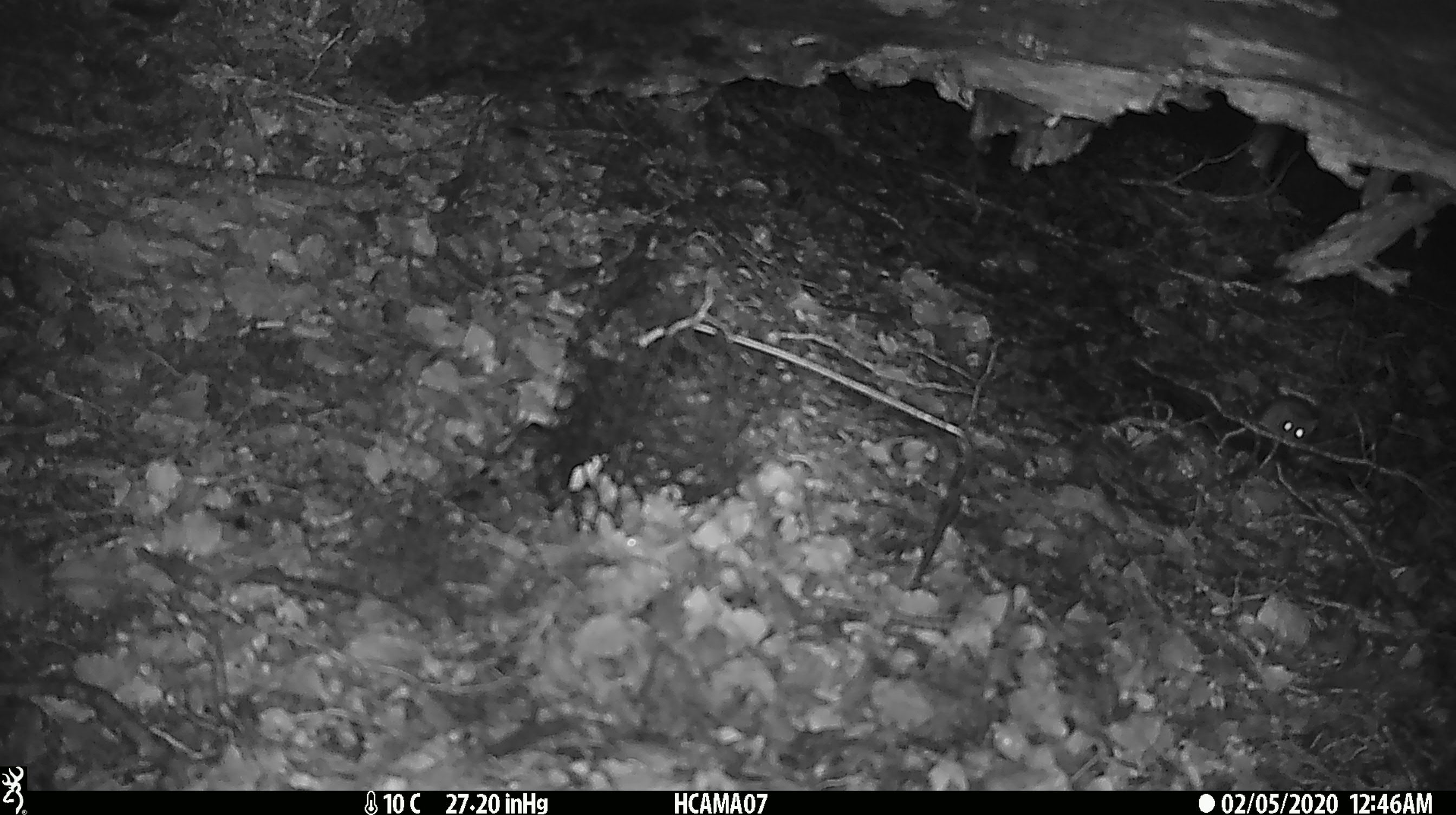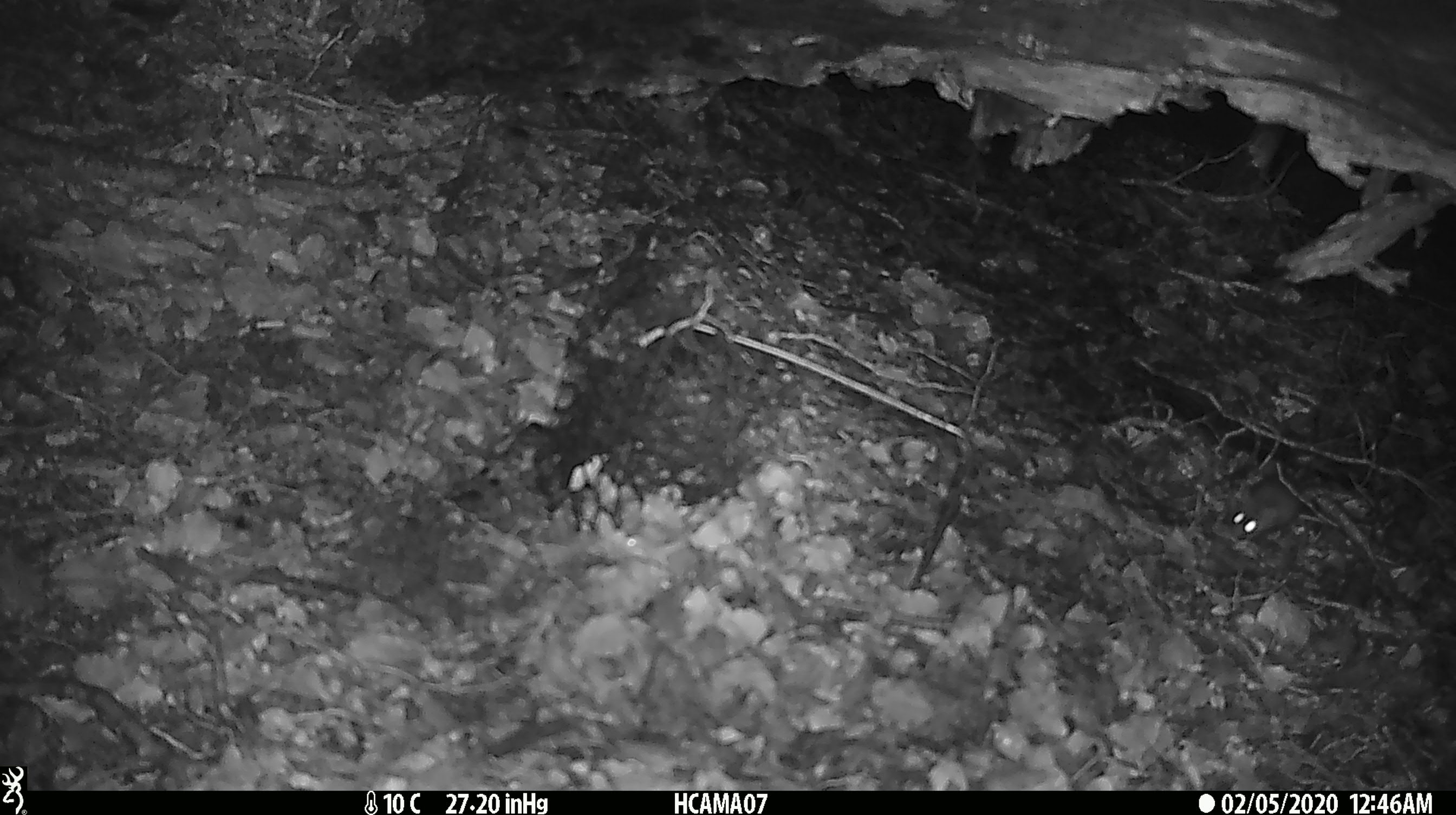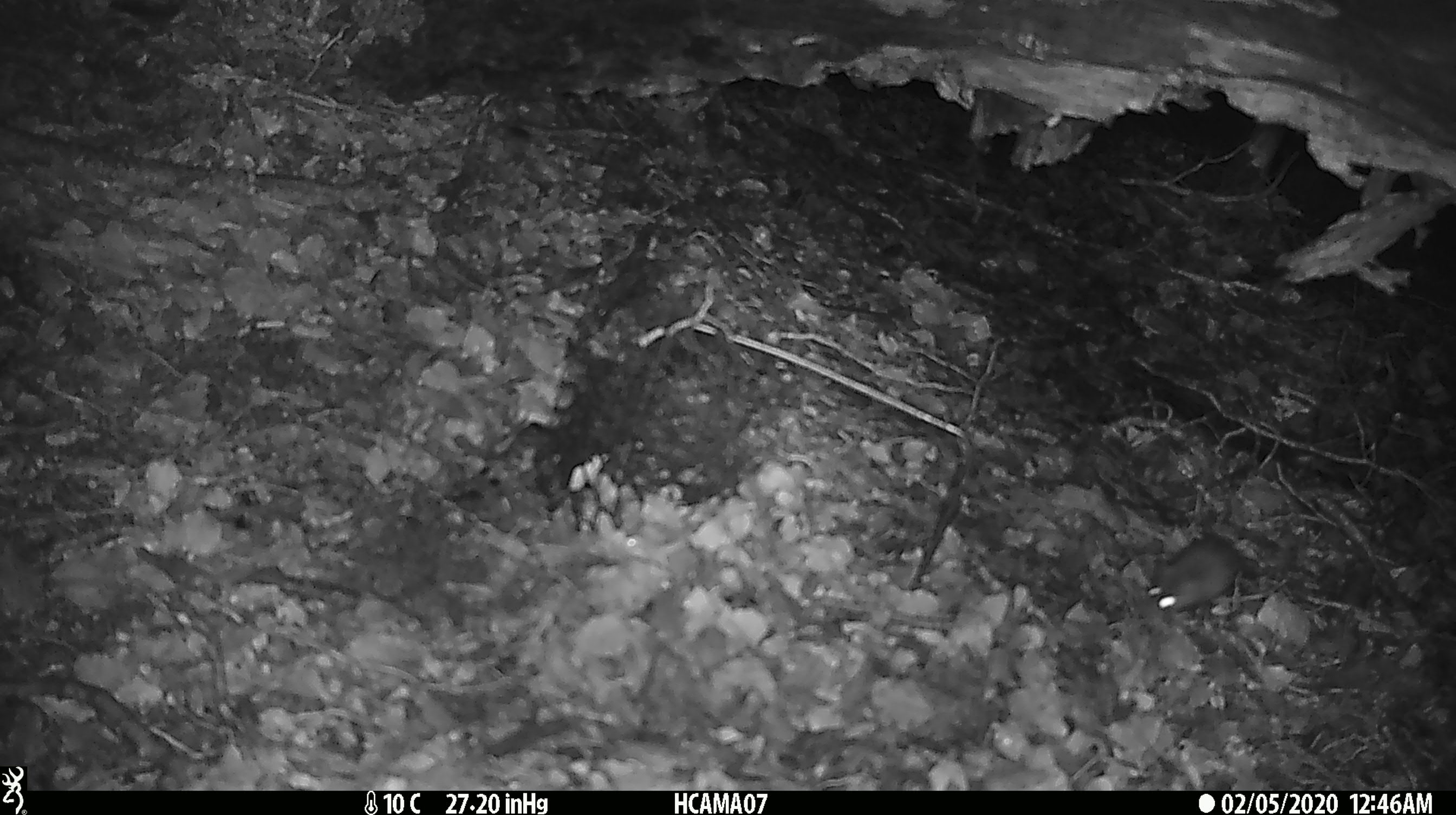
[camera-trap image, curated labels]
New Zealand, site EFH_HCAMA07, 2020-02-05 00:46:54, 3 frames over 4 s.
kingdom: Animalia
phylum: Chordata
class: Mammalia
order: Rodentia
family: Muridae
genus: Mus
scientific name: Mus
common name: mouse